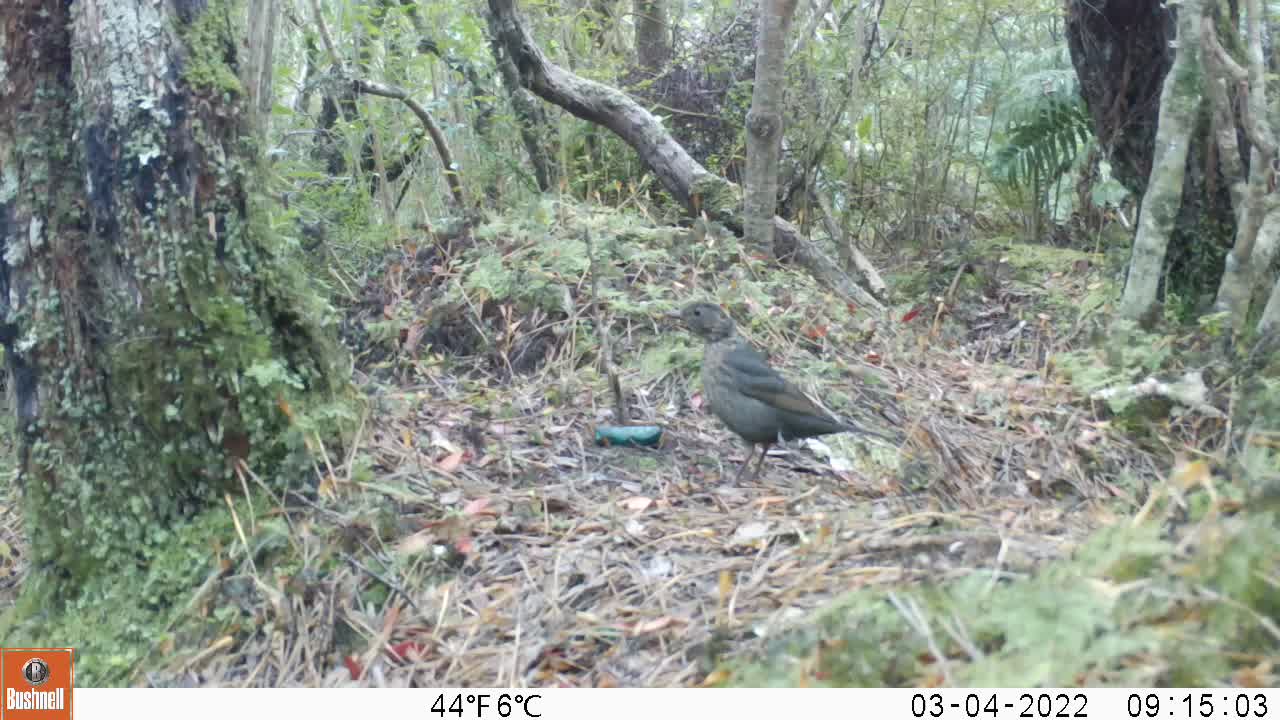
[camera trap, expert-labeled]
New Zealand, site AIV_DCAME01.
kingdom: Animalia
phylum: Chordata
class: Aves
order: Passeriformes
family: Turdidae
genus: Turdus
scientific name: Turdus merula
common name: eurasian blackbird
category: blackbird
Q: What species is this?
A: Blackbird (eurasian blackbird) (Turdus merula).